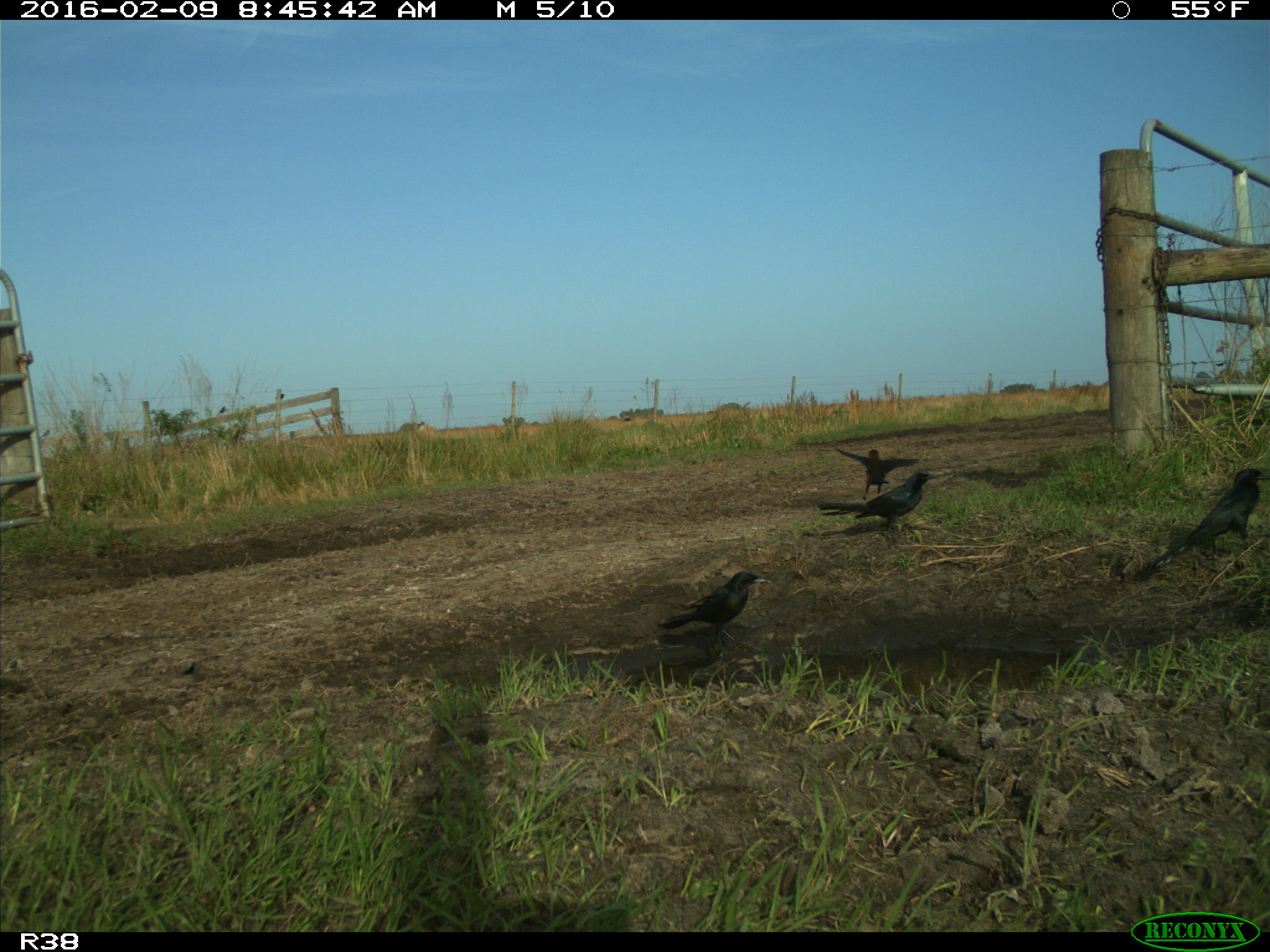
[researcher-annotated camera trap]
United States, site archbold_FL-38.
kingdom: Animalia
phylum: Chordata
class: Aves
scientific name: Aves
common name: birds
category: unidentified bird